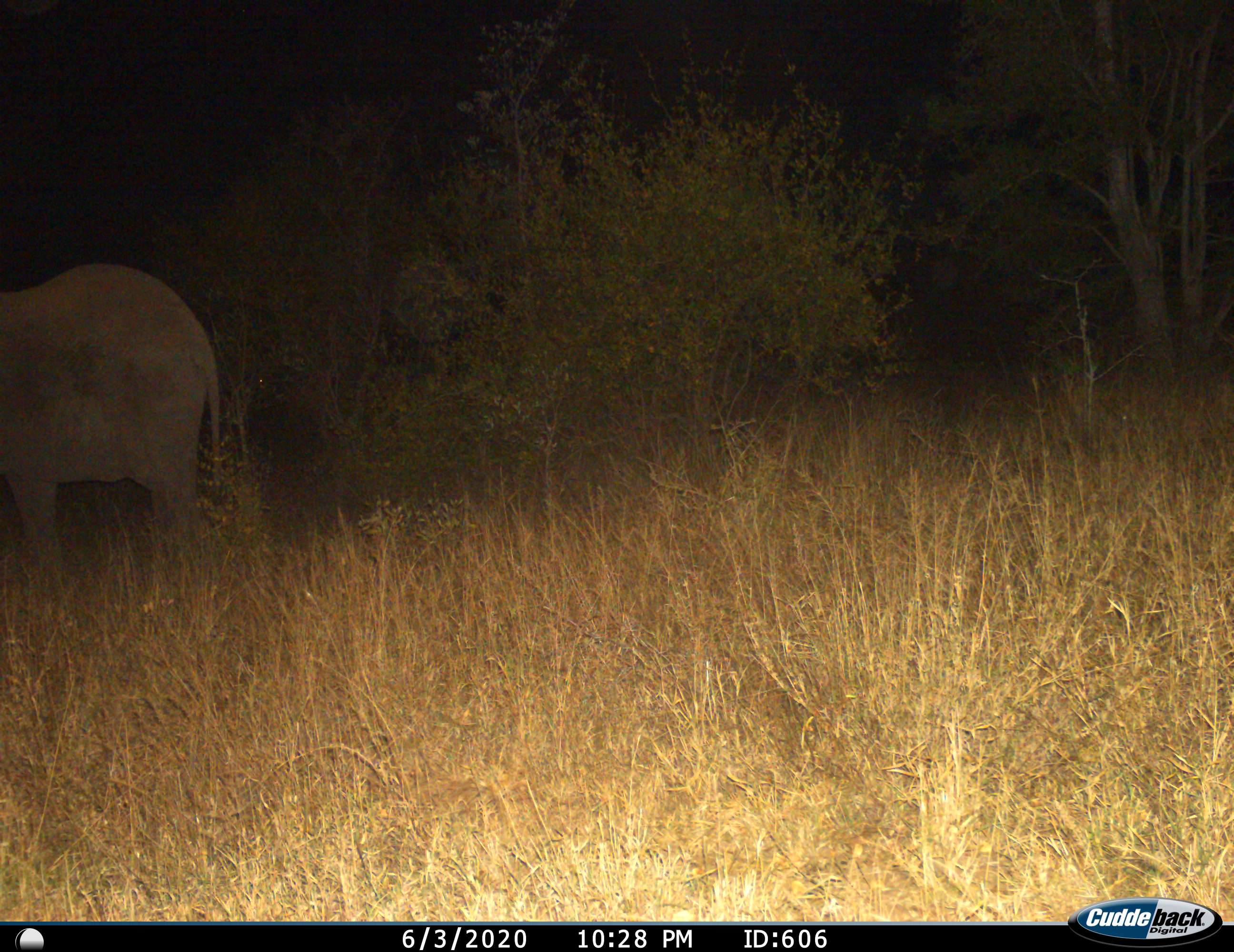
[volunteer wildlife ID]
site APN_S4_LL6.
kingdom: Animalia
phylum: Chordata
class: Mammalia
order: Proboscidea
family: Elephantidae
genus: Loxodonta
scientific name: Loxodonta africana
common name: african bush elephant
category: elephant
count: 1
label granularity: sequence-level